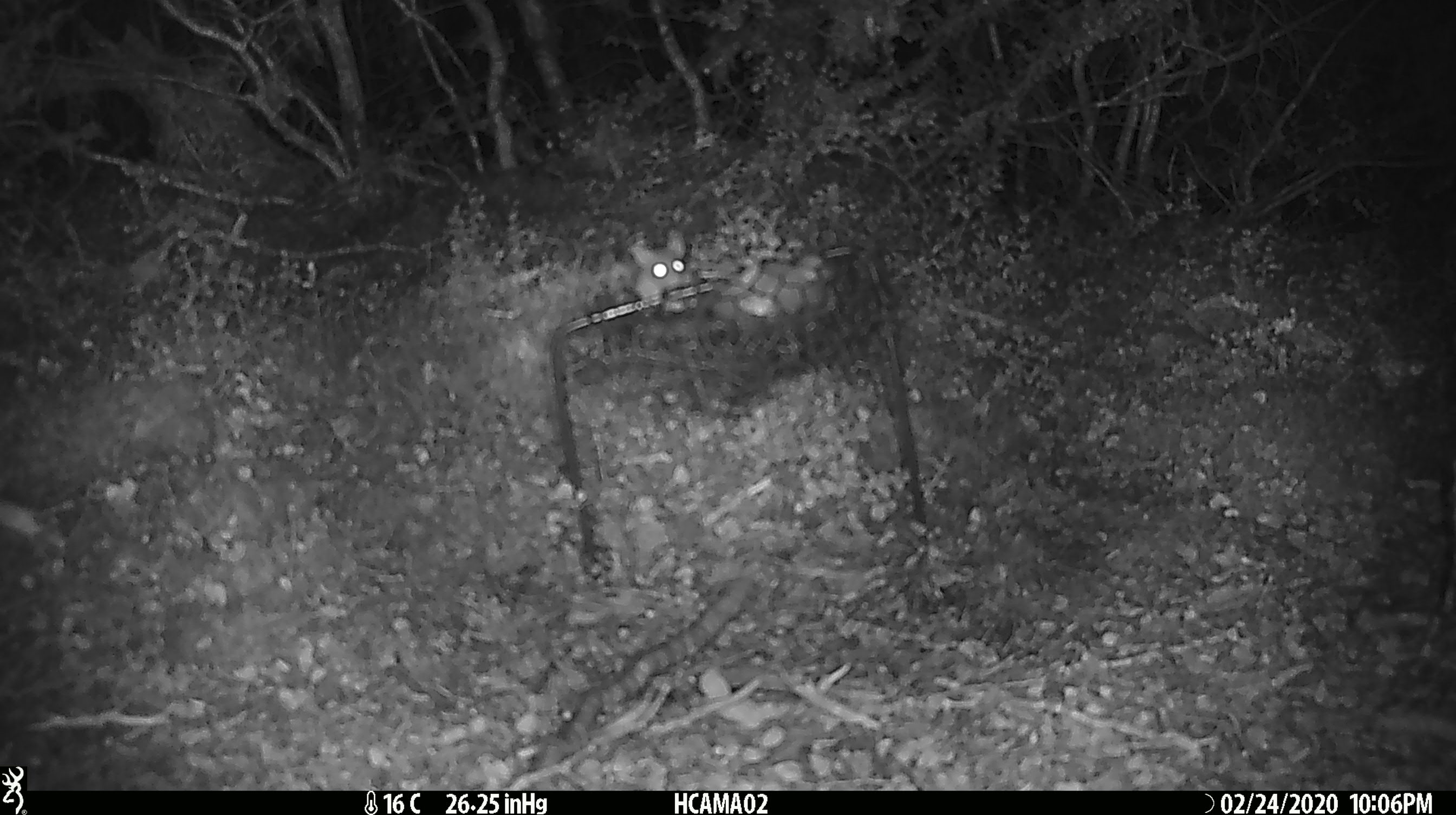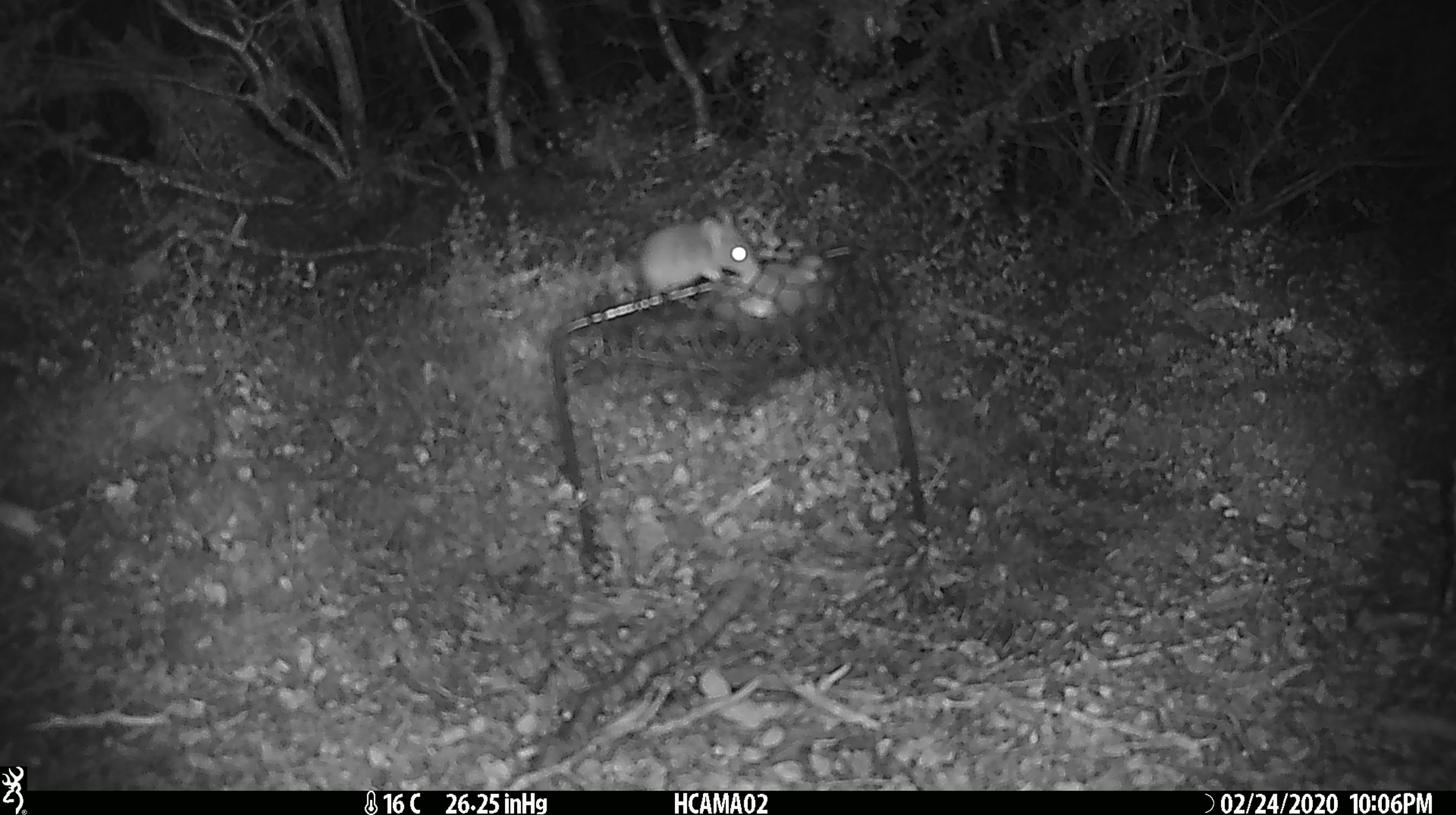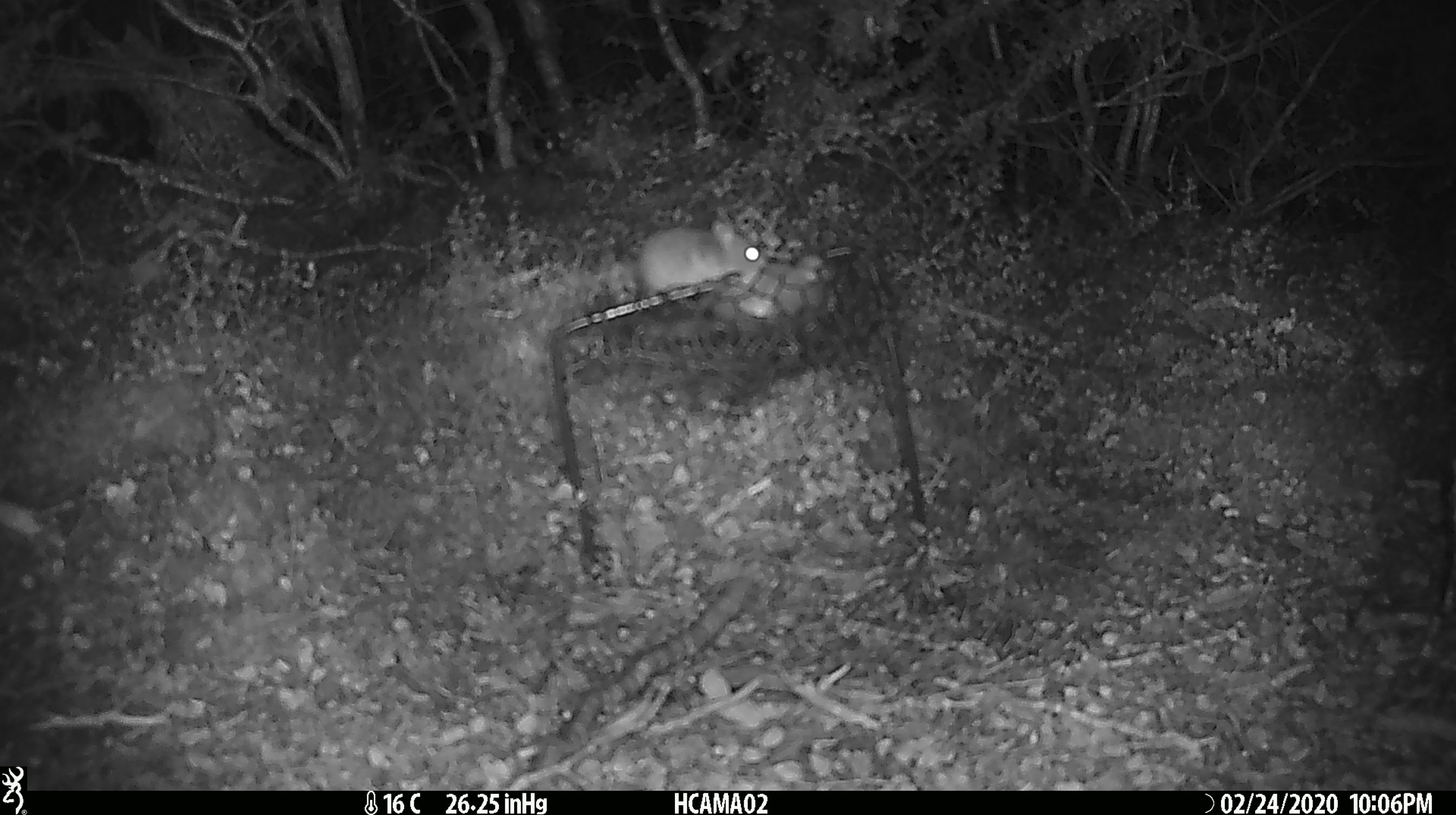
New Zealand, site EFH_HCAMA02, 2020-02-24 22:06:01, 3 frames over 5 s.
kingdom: Animalia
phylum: Chordata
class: Mammalia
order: Rodentia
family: Muridae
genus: Mus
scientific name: Mus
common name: mouse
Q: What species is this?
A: Mouse (Mus).